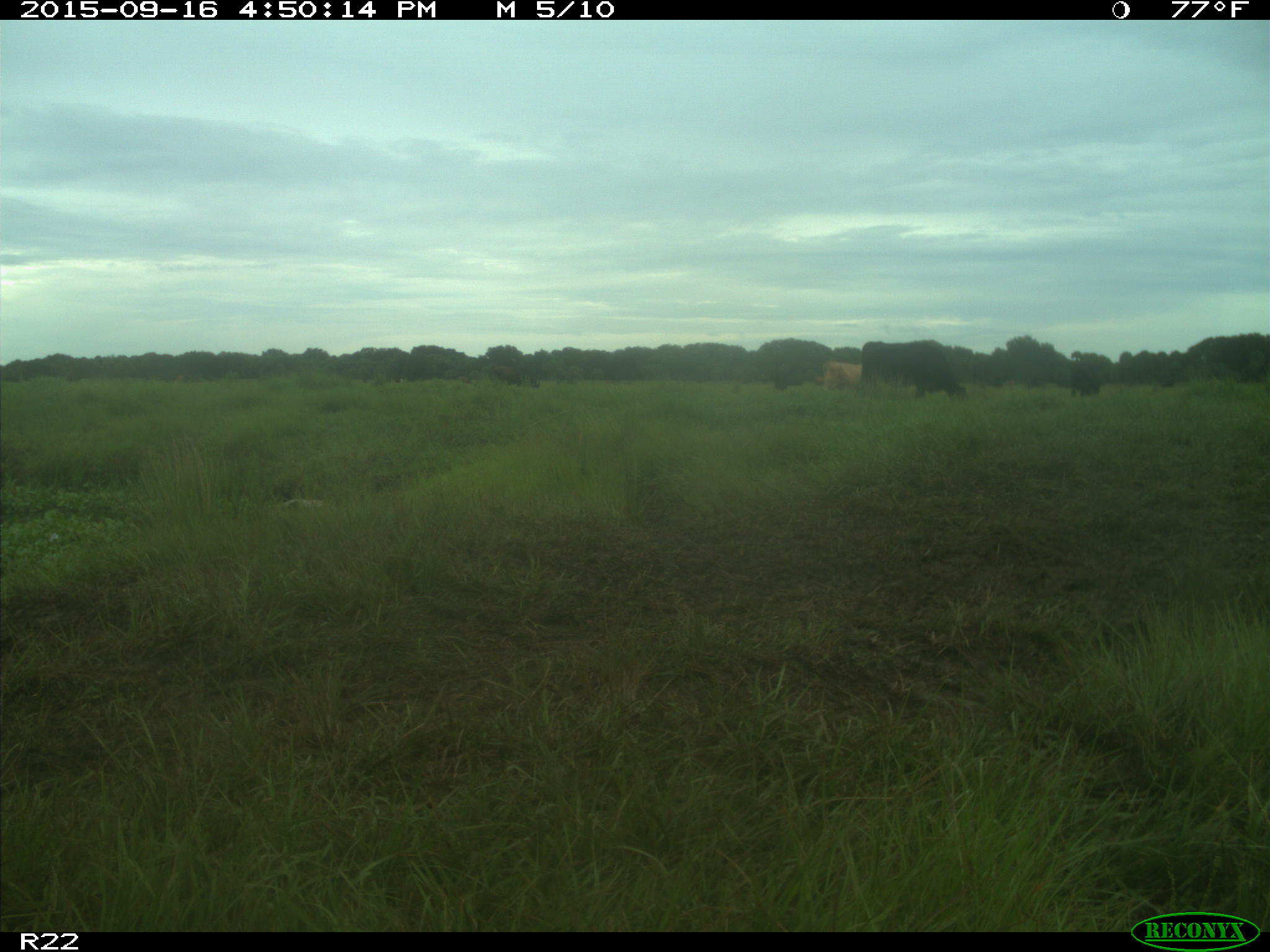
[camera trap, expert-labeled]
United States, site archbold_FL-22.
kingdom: Animalia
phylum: Chordata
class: Mammalia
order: Artiodactyla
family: Bovidae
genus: Bos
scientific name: Bos taurus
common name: domestic cow